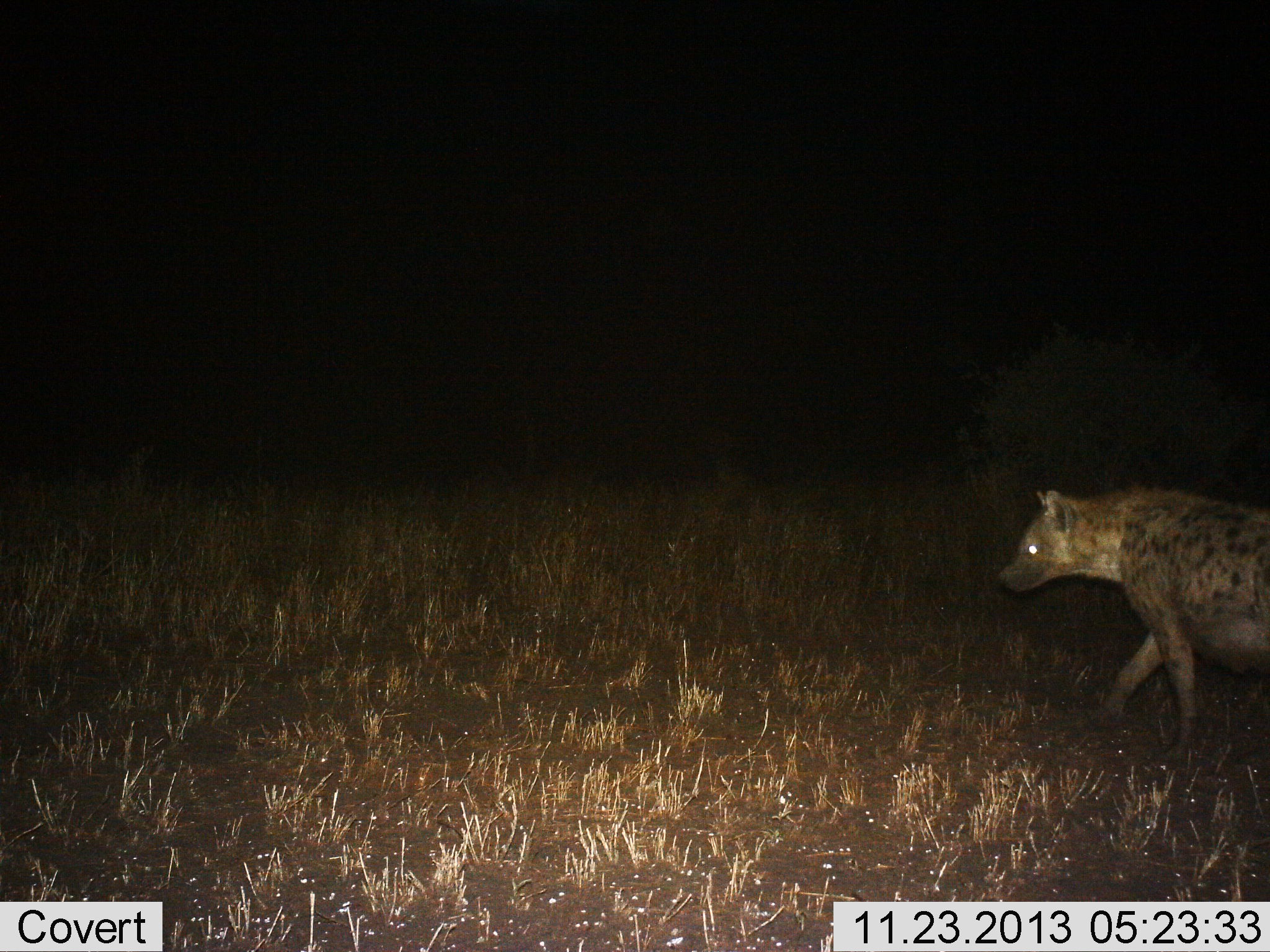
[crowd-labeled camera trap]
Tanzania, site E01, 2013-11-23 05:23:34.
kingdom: Animalia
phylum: Chordata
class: Mammalia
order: Carnivora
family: Hyaenidae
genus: Crocuta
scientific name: Crocuta crocuta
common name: spotted hyena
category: hyenaspotted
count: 1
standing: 0%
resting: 0%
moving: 100%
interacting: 0%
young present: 0%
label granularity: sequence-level